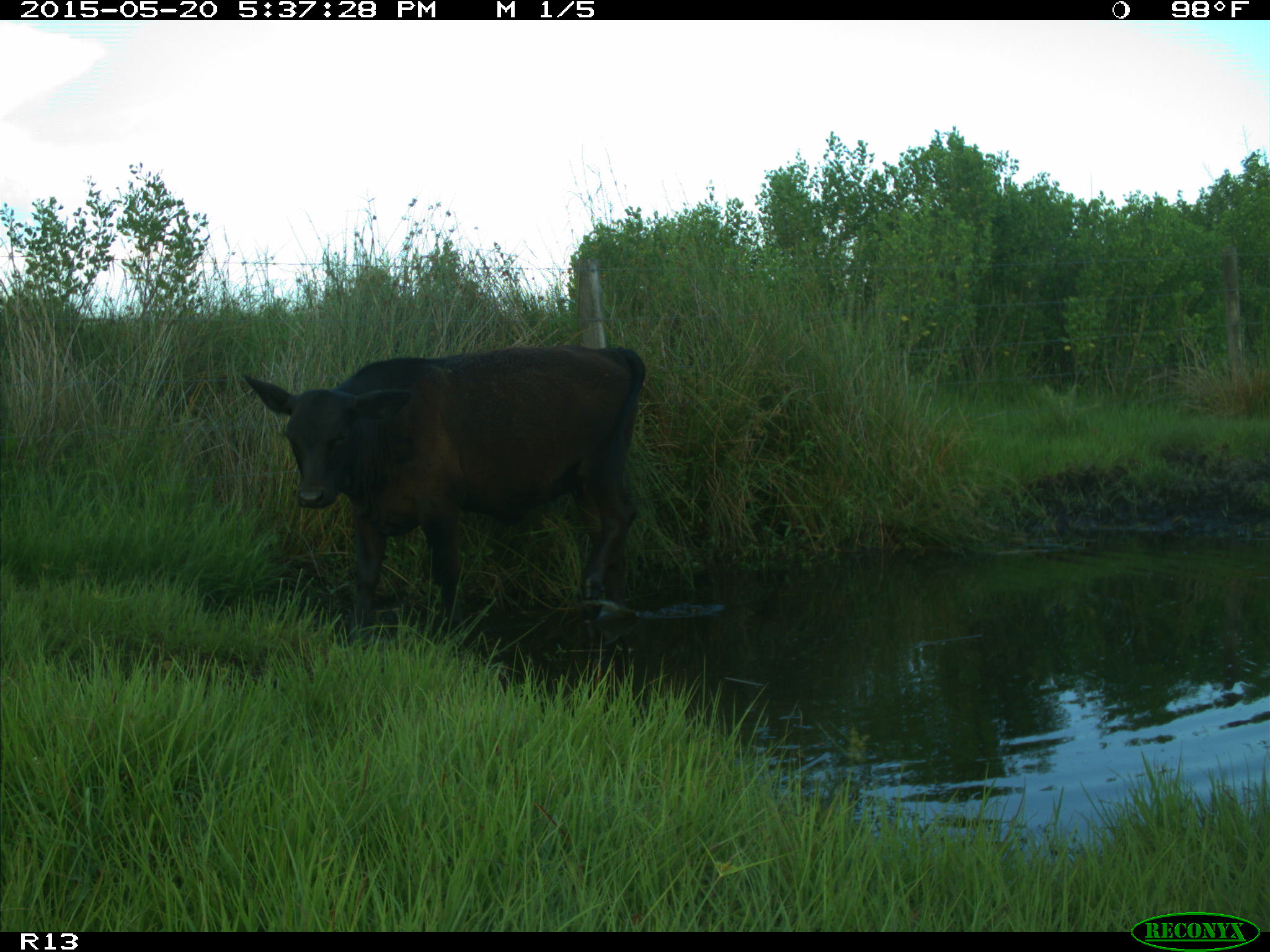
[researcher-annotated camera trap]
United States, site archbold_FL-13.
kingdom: Animalia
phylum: Chordata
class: Mammalia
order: Artiodactyla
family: Bovidae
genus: Bos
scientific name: Bos taurus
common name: domestic cow